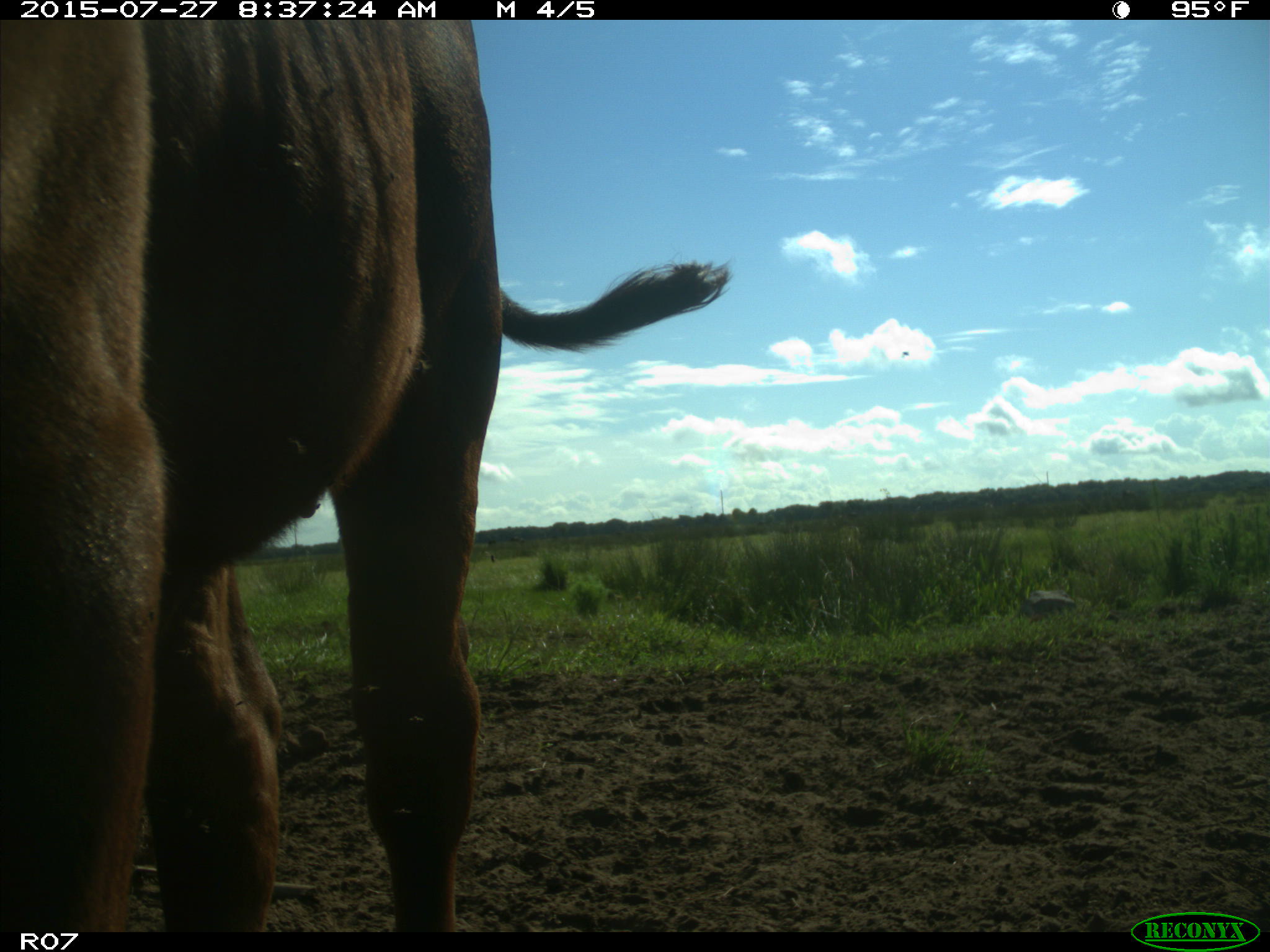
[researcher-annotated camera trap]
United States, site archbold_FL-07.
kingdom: Animalia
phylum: Chordata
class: Mammalia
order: Artiodactyla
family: Bovidae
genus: Bos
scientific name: Bos taurus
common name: domestic cow